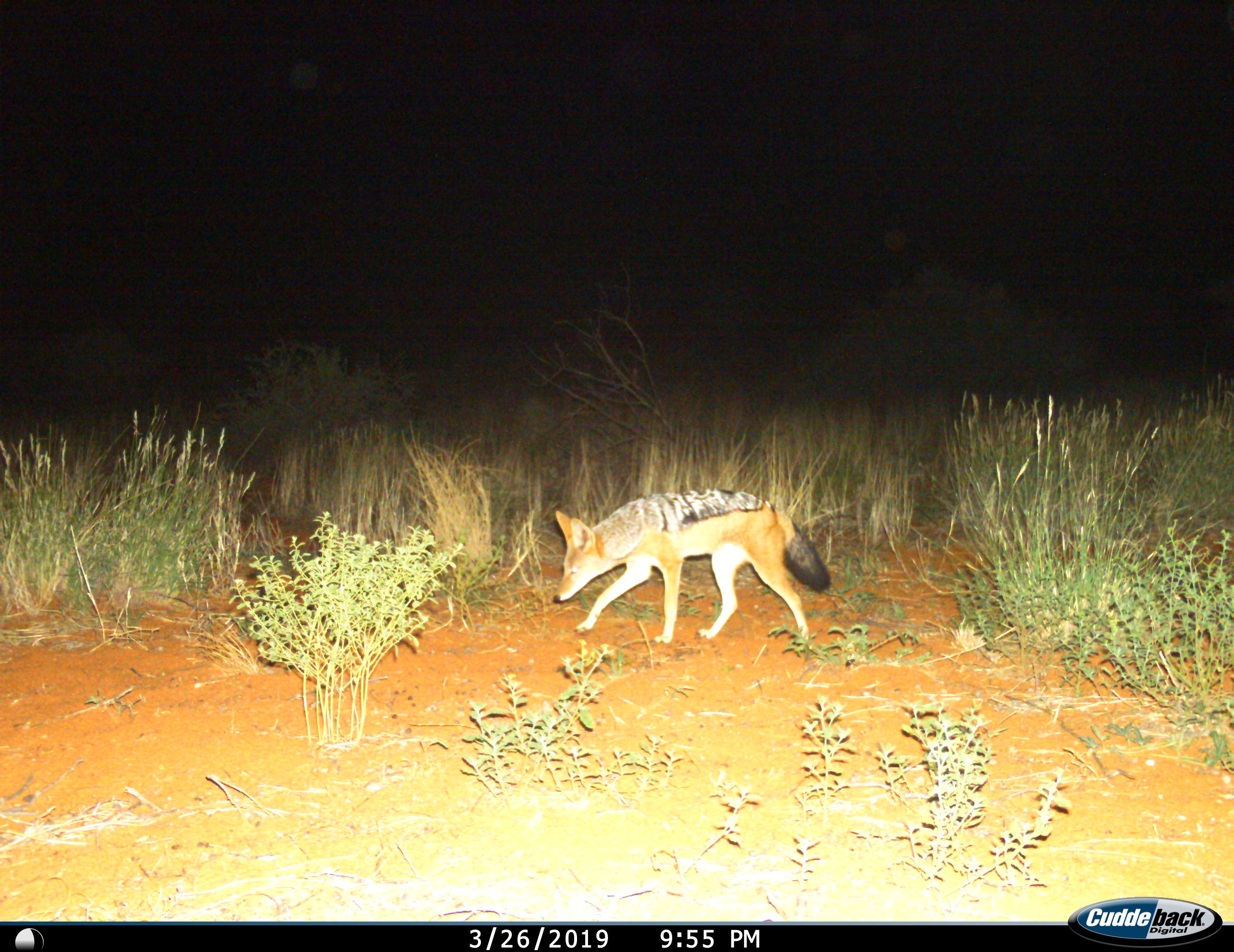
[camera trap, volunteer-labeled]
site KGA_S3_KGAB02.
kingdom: Animalia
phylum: Chordata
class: Mammalia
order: Carnivora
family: Canidae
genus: Lupulella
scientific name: Lupulella mesomelas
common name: black-backed jackal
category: jackalblackbacked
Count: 1.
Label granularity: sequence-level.